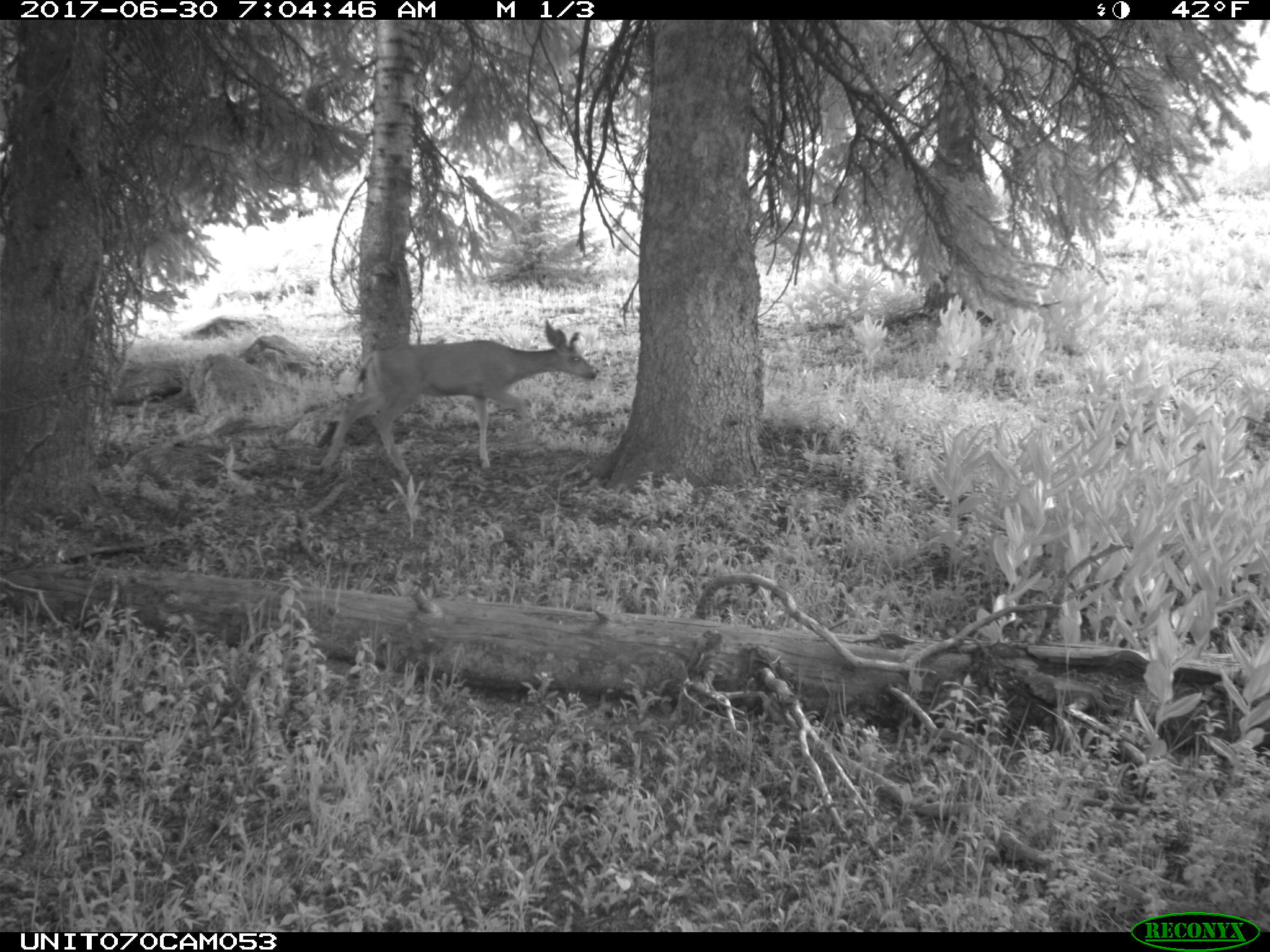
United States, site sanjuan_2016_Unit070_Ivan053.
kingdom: Animalia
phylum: Chordata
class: Mammalia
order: Artiodactyla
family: Cervidae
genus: Odocoileus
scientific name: Odocoileus hemionus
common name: mule deer